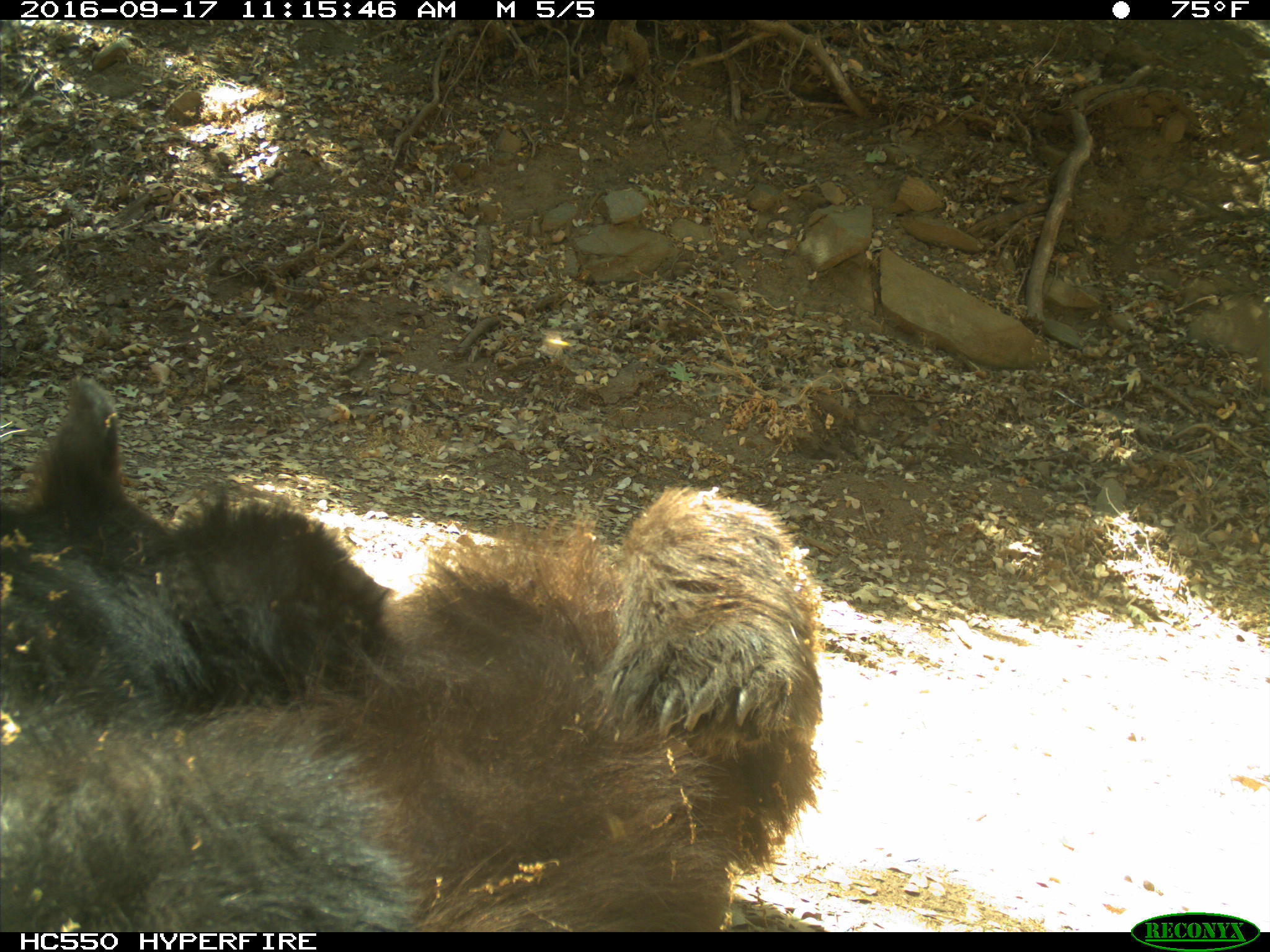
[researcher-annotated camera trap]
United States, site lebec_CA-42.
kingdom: Animalia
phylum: Chordata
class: Mammalia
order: Carnivora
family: Ursidae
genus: Ursus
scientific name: Ursus americanus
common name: american black bear